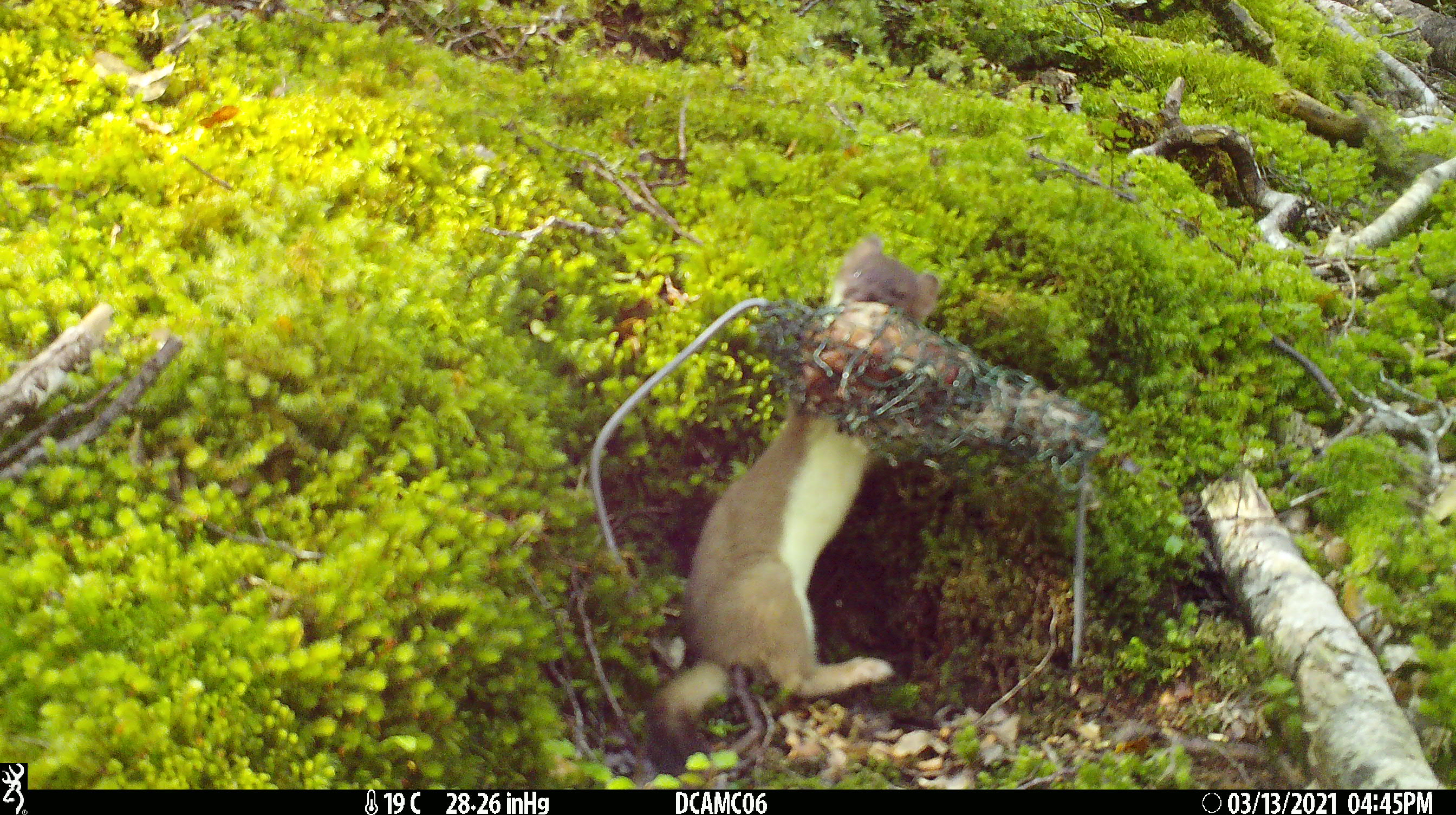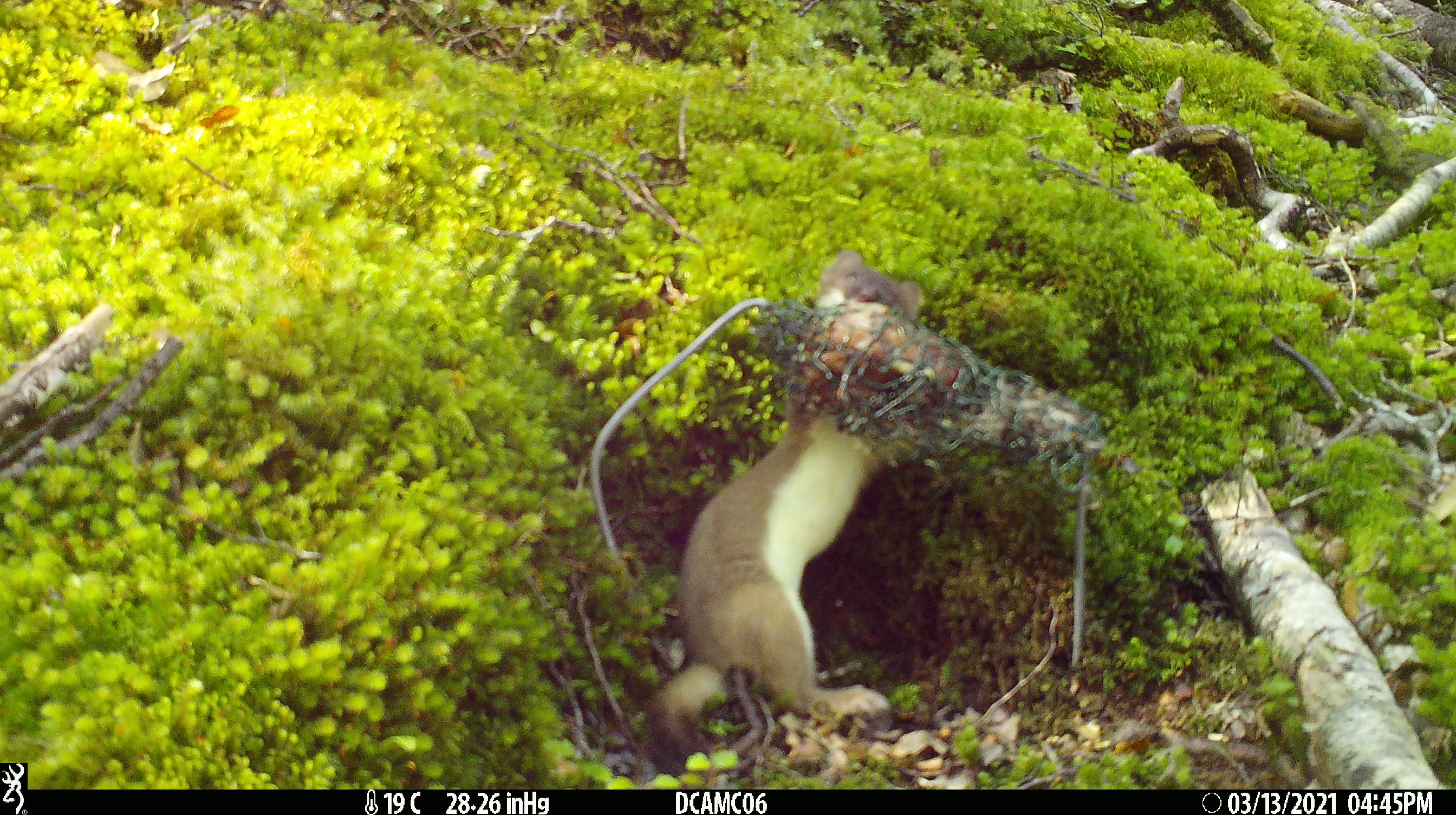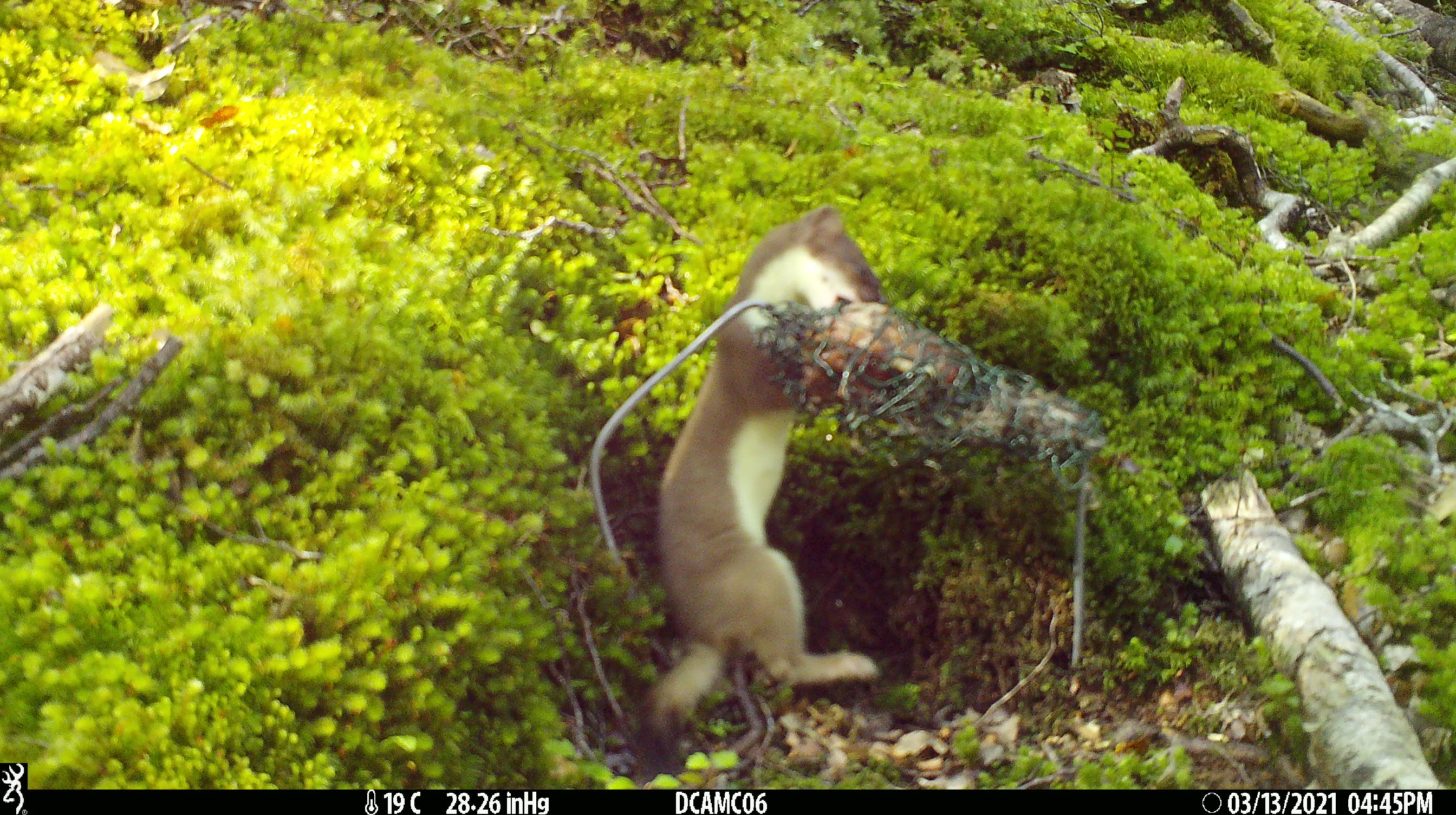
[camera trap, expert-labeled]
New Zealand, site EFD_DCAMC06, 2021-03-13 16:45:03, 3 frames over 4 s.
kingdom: Animalia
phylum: Chordata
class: Mammalia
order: Carnivora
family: Mustelidae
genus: Mustela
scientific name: Mustela erminea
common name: stoat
Stoat (Mustela erminea).